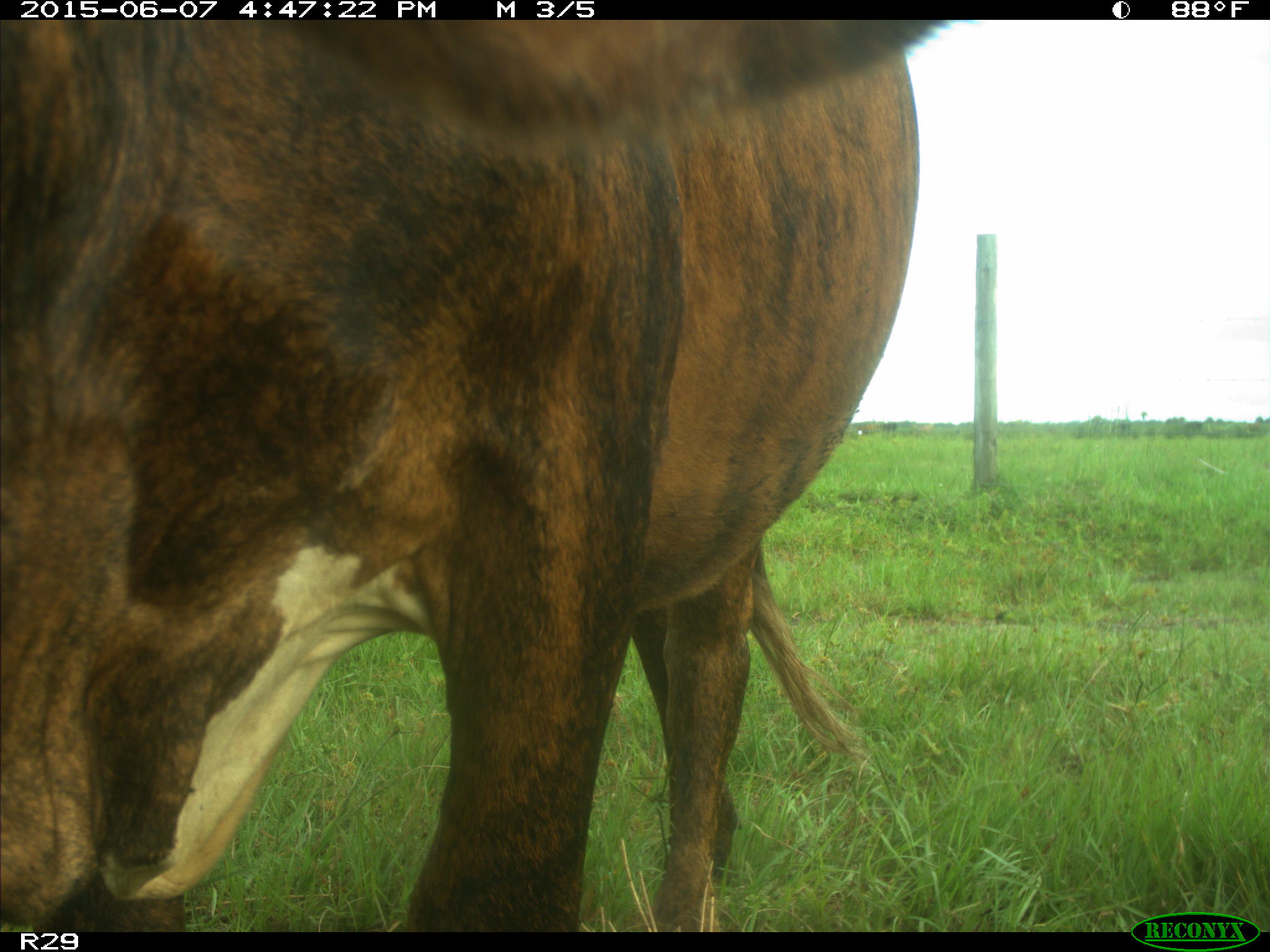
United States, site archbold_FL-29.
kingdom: Animalia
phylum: Chordata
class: Mammalia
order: Artiodactyla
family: Bovidae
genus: Bos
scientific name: Bos taurus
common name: domestic cow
Bos taurus (domestic cow).